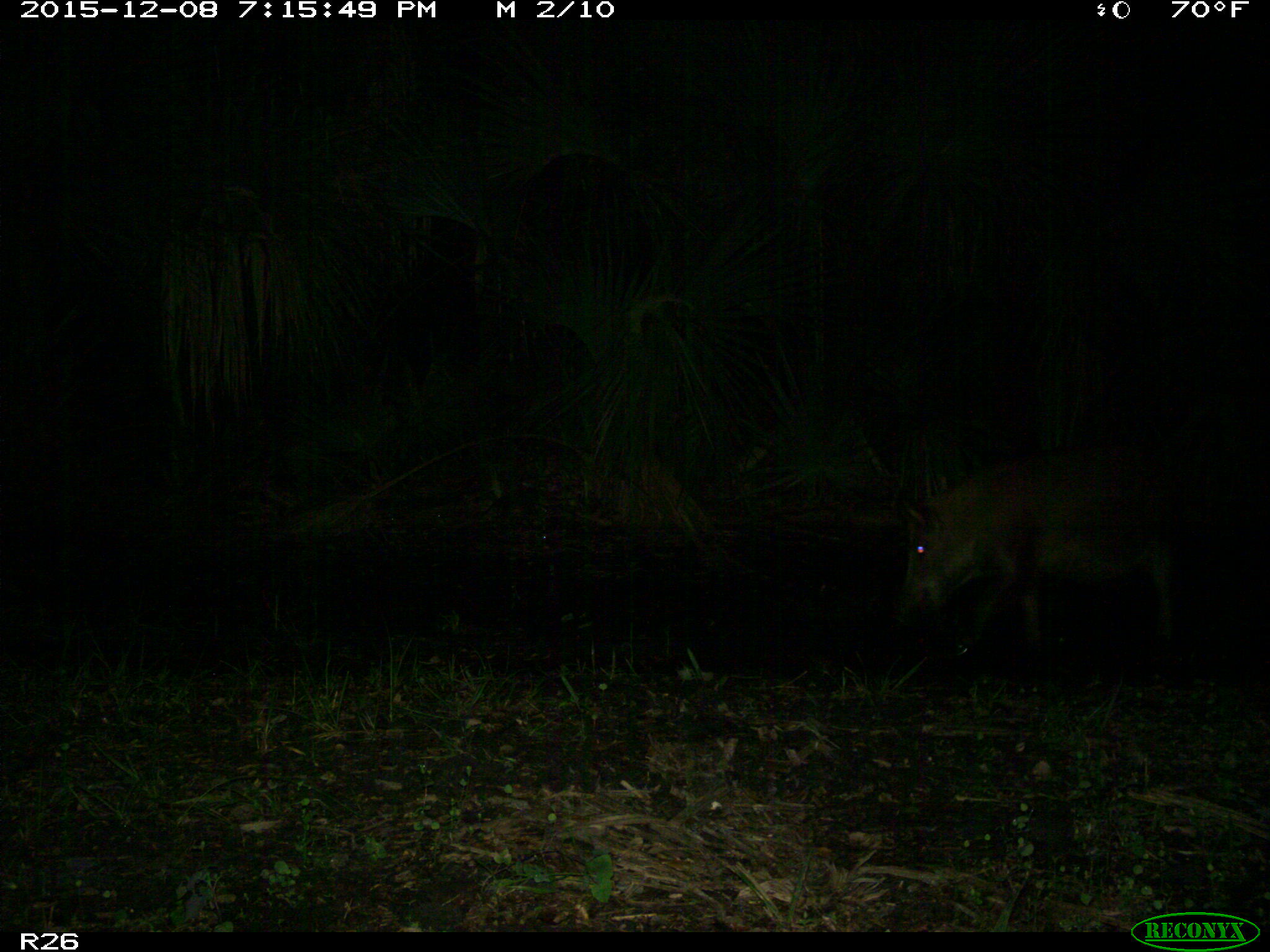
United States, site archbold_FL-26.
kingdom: Animalia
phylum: Chordata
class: Mammalia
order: Artiodactyla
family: Suidae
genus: Sus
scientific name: Sus scrofa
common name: wild boar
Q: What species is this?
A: Sus scrofa (wild boar).